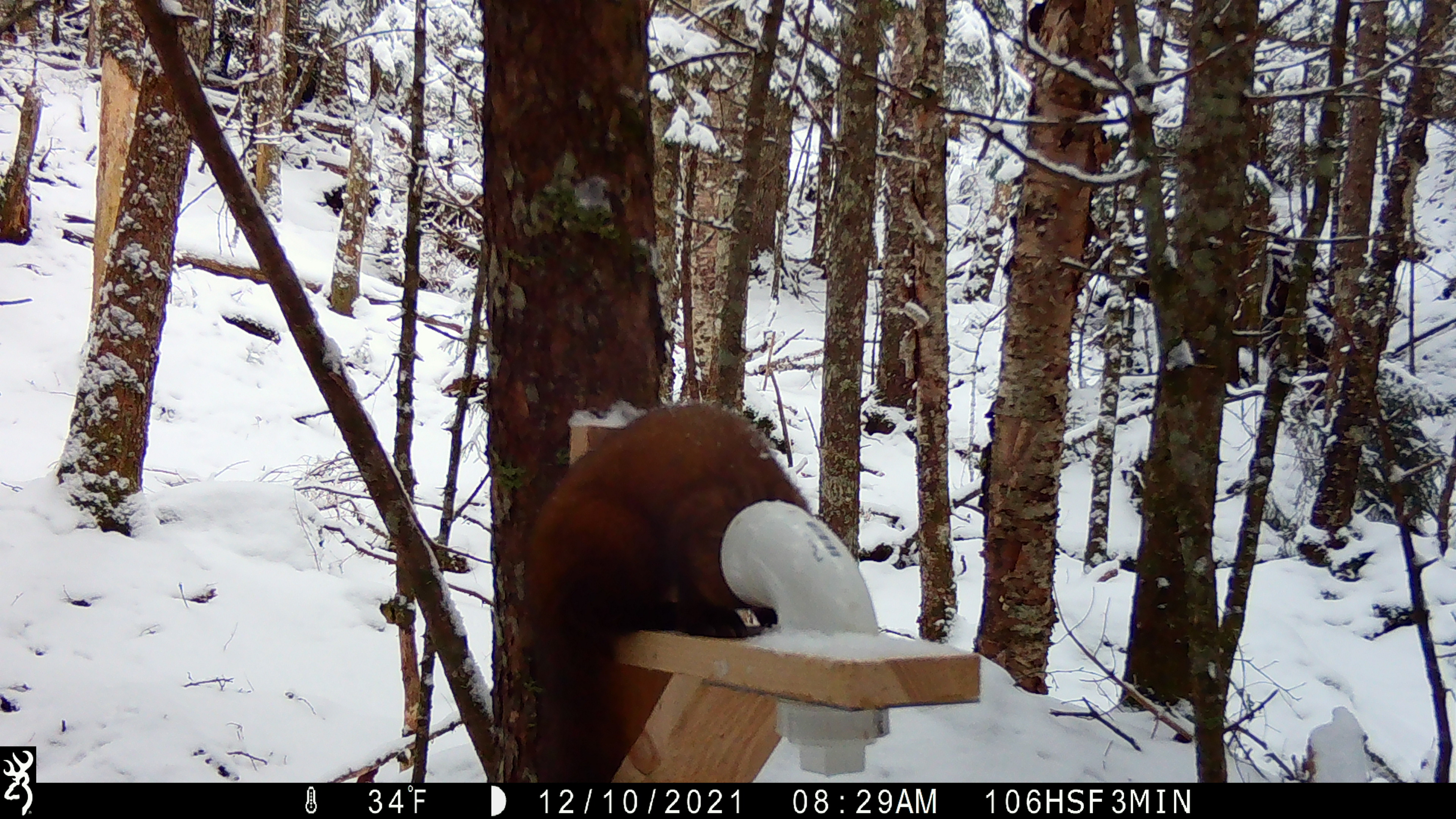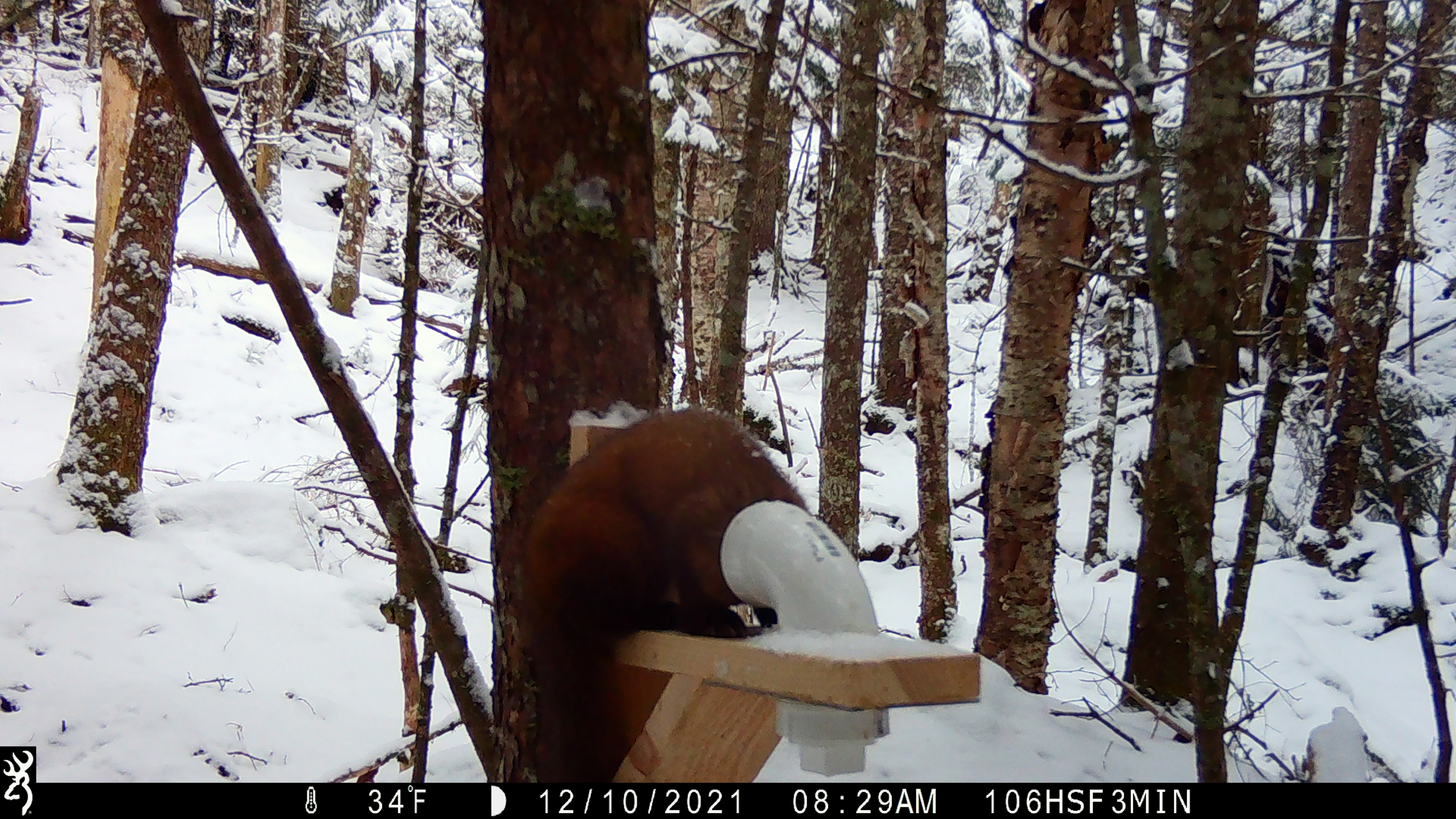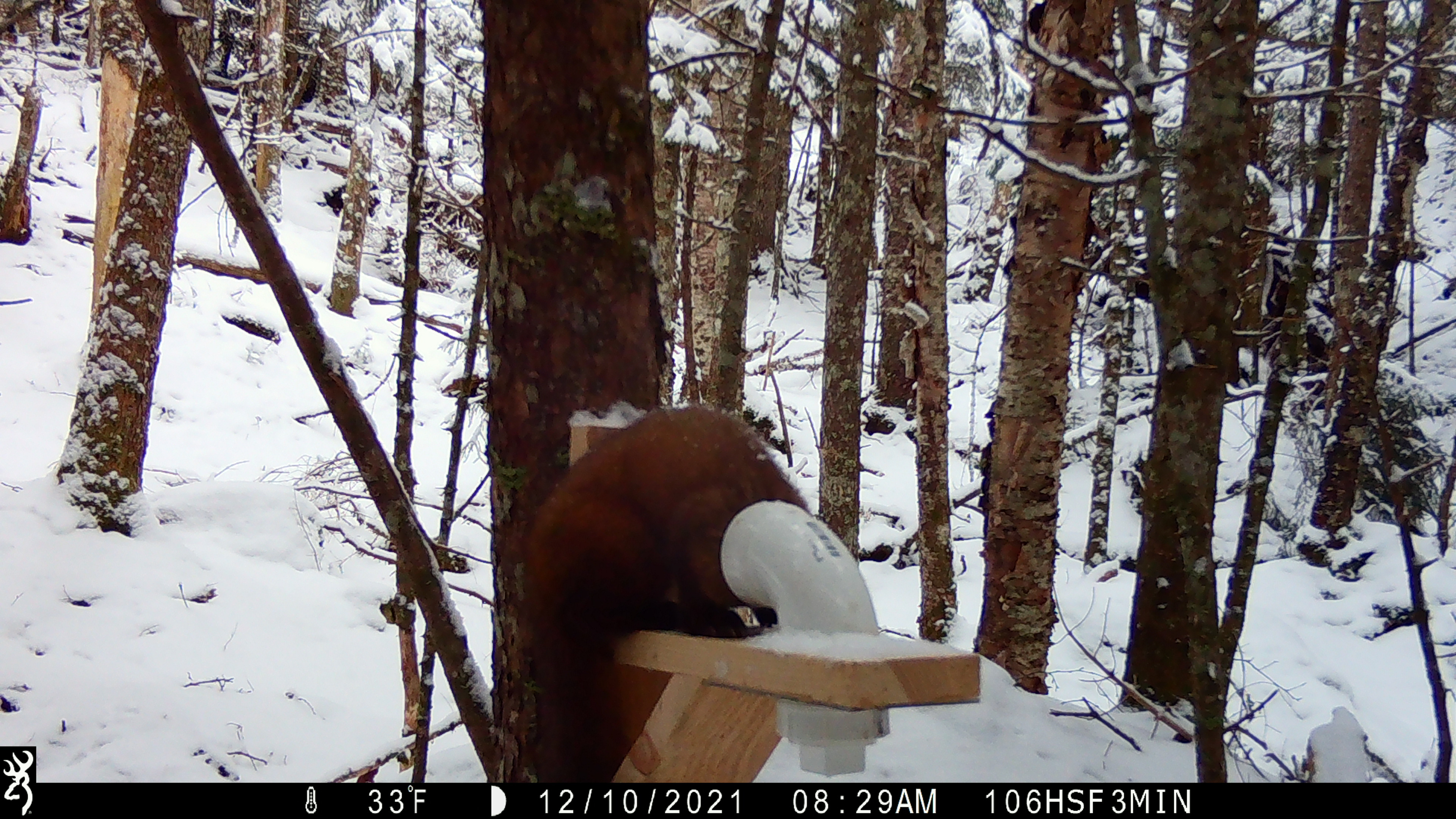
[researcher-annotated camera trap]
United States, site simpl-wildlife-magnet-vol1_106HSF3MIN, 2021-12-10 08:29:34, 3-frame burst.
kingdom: Animalia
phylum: Chordata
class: Mammalia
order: Carnivora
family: Mustelidae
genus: Martes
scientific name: Martes americana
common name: american marten